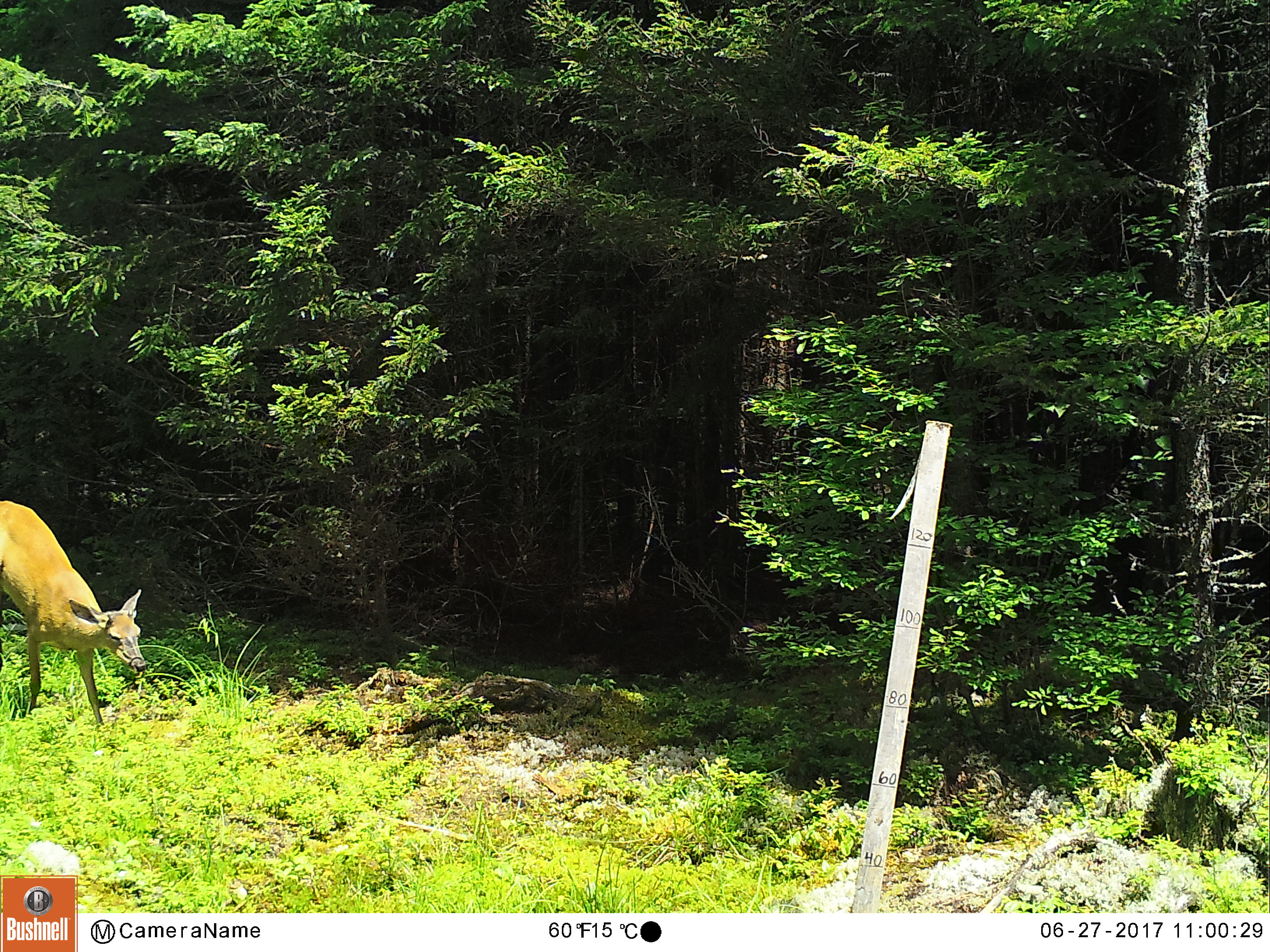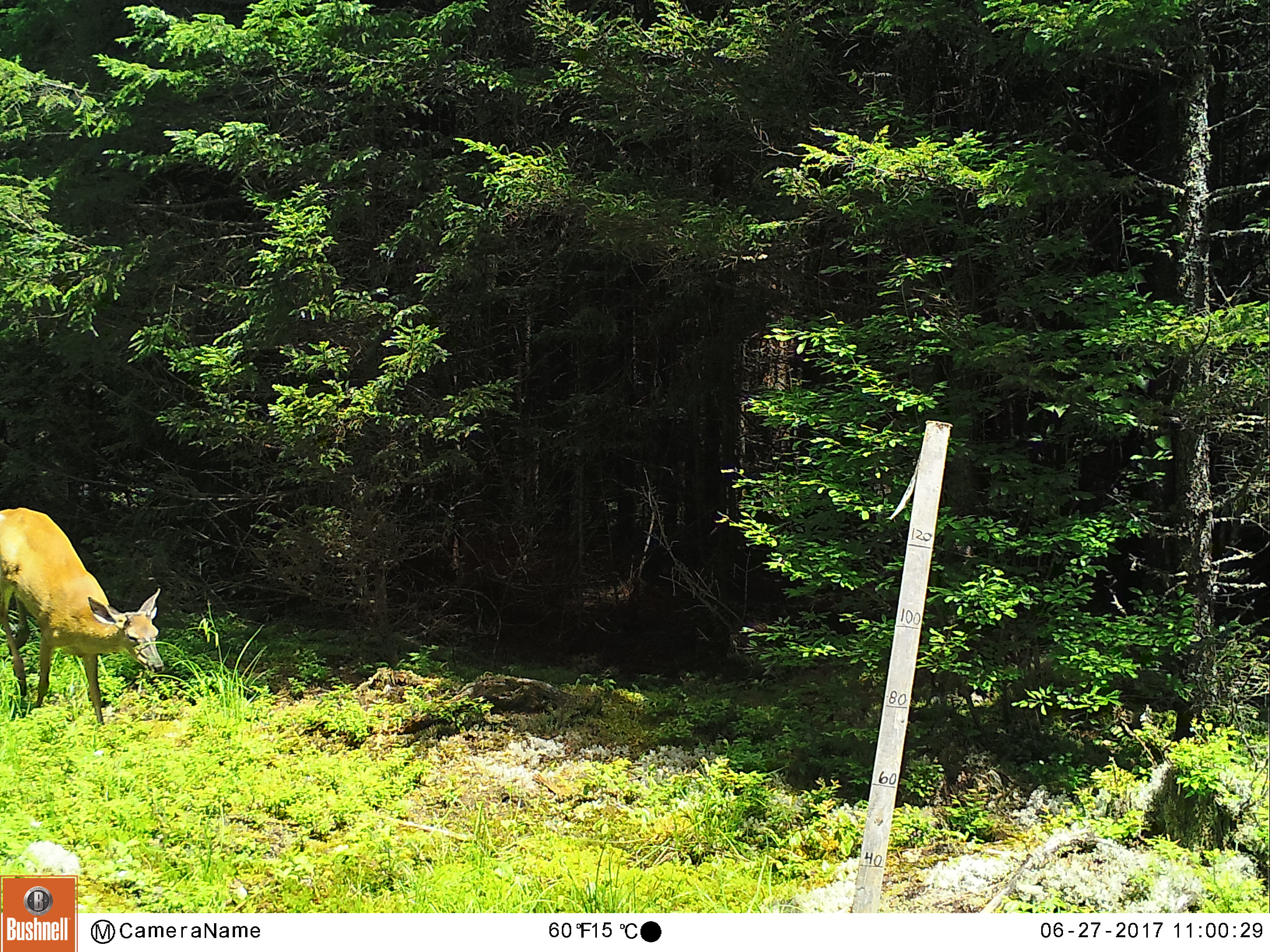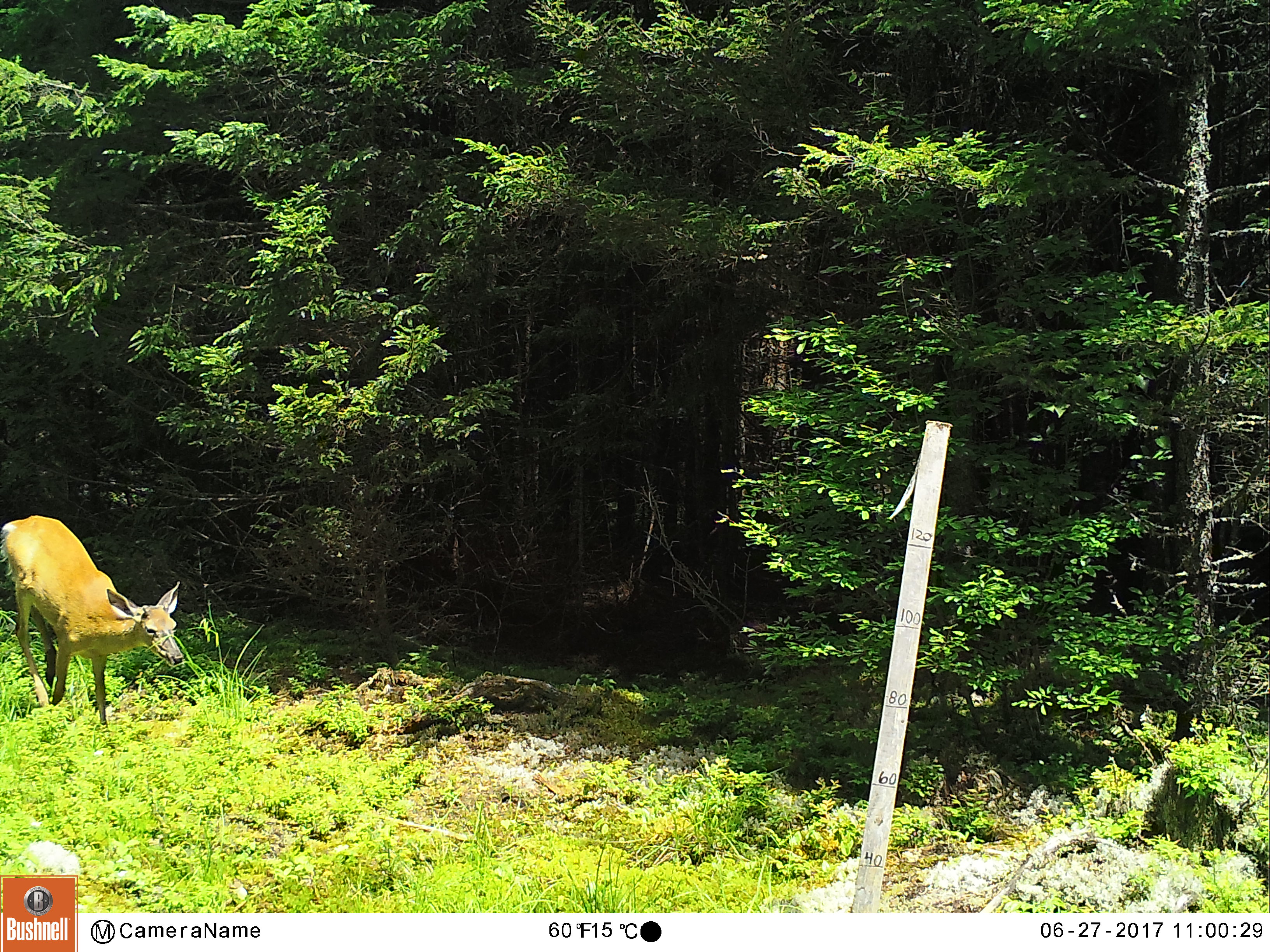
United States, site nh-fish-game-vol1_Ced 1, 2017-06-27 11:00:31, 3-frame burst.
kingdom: Animalia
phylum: Chordata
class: Mammalia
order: Artiodactyla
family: Cervidae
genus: Odocoileus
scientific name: Odocoileus virginianus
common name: white-tailed deer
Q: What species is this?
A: White-tailed deer (Odocoileus virginianus).